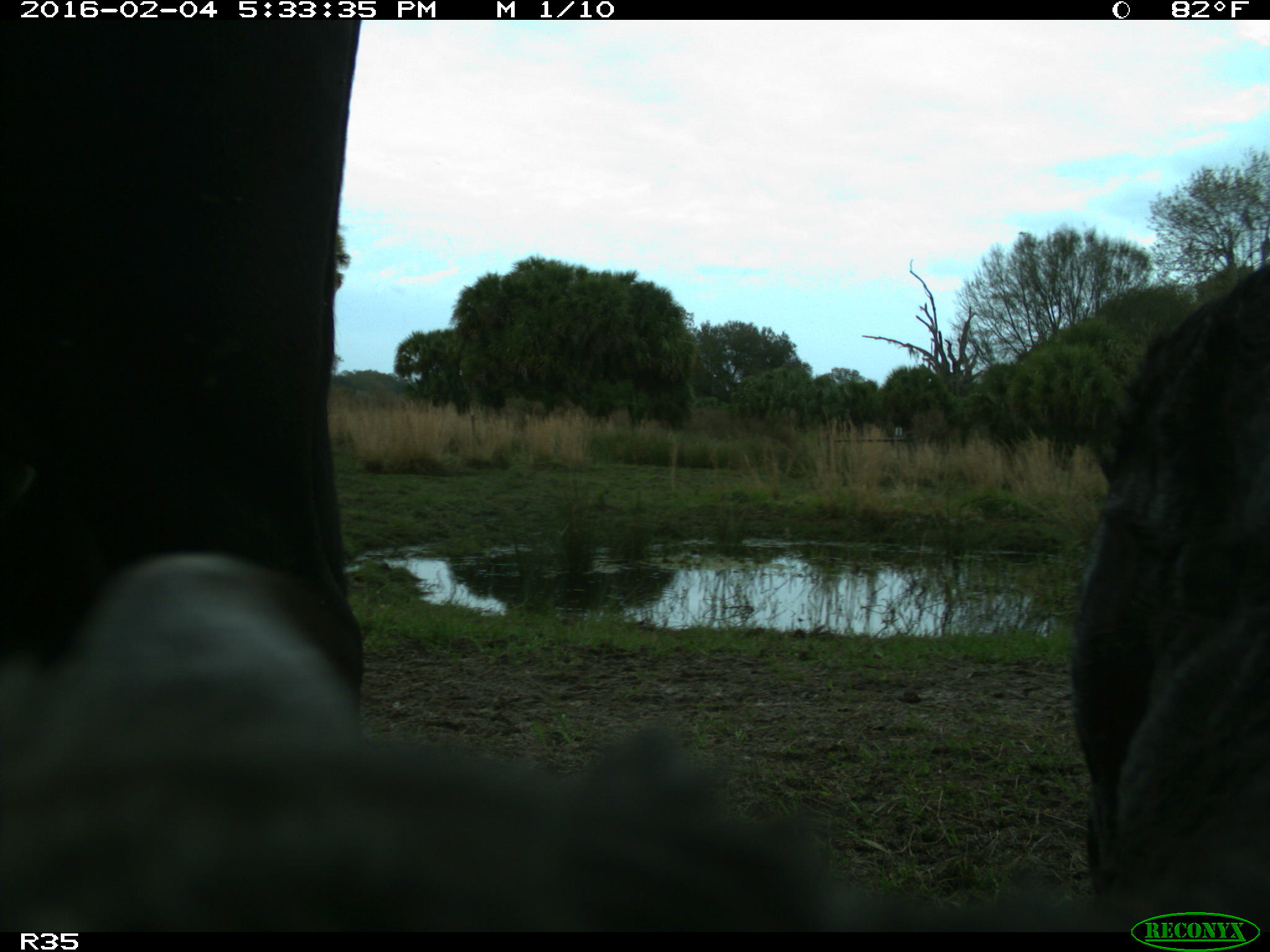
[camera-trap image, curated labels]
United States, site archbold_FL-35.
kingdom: Animalia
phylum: Chordata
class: Mammalia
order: Artiodactyla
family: Bovidae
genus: Bos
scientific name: Bos taurus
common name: domestic cow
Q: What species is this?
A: Bos taurus (domestic cow).